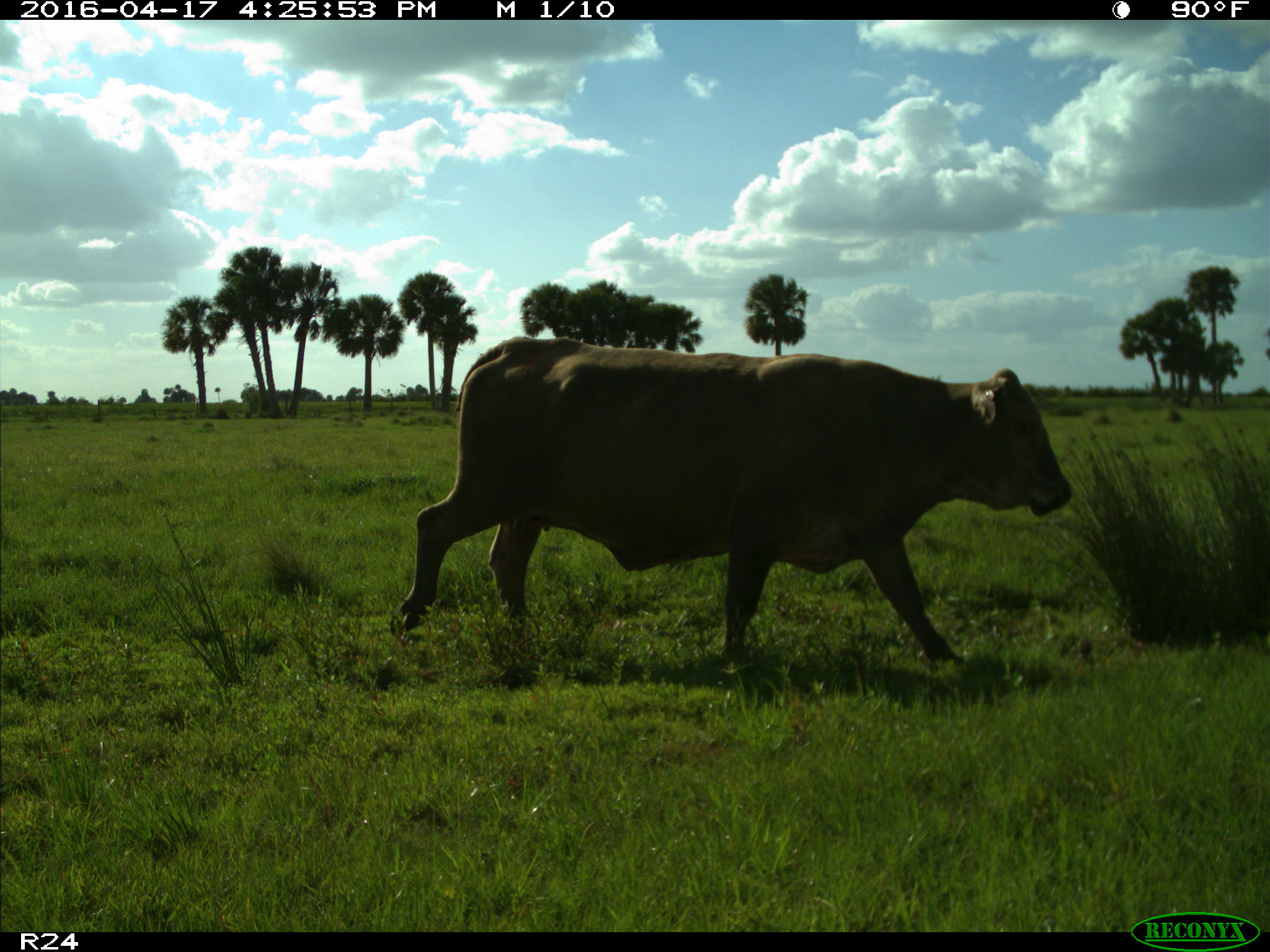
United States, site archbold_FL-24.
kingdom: Animalia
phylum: Chordata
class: Mammalia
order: Artiodactyla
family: Bovidae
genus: Bos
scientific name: Bos taurus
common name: domestic cow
Bos taurus (domestic cow).